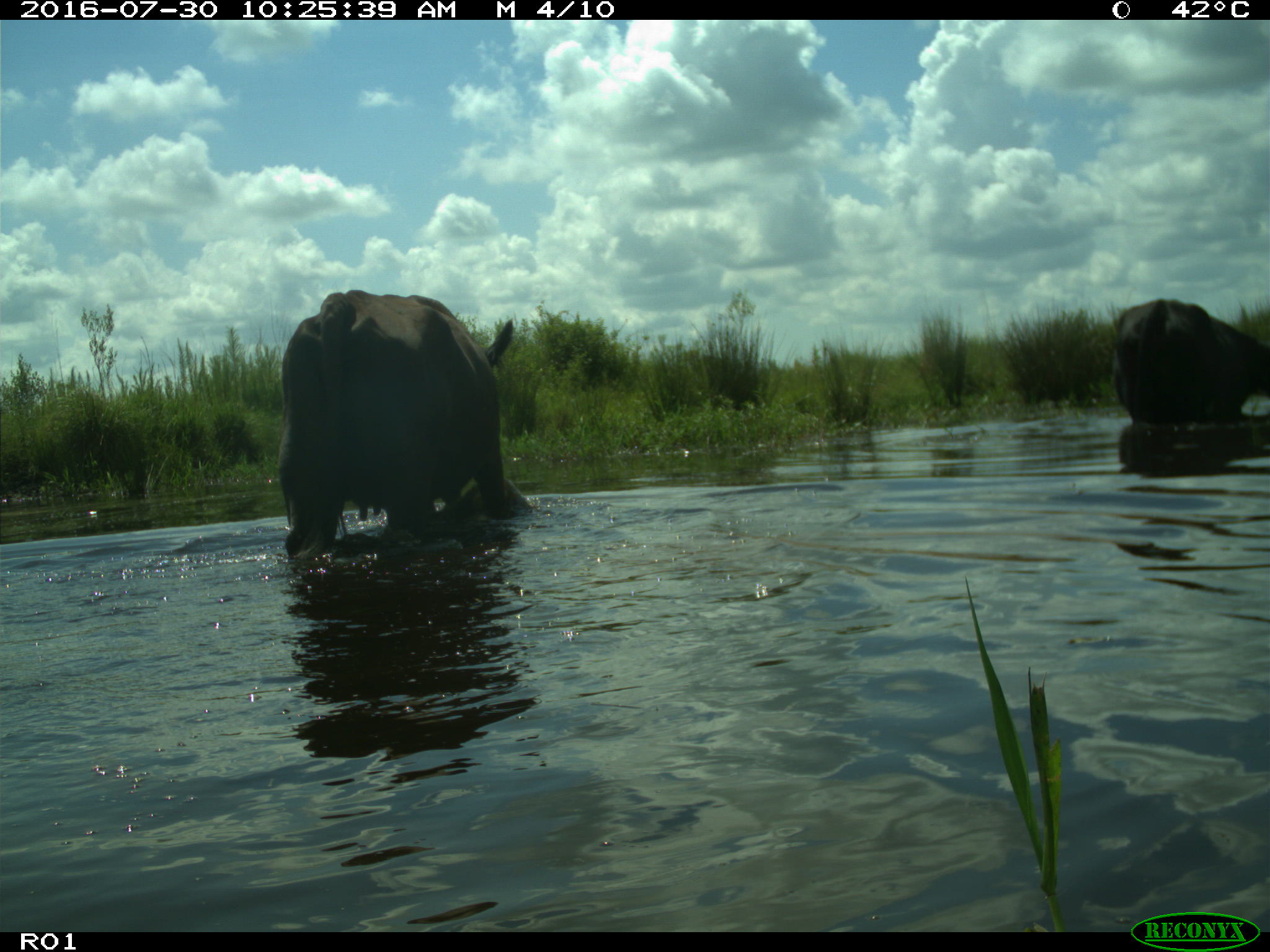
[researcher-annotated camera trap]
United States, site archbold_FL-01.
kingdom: Animalia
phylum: Chordata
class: Mammalia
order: Artiodactyla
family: Bovidae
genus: Bos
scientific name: Bos taurus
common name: domestic cow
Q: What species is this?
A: Bos taurus (domestic cow).